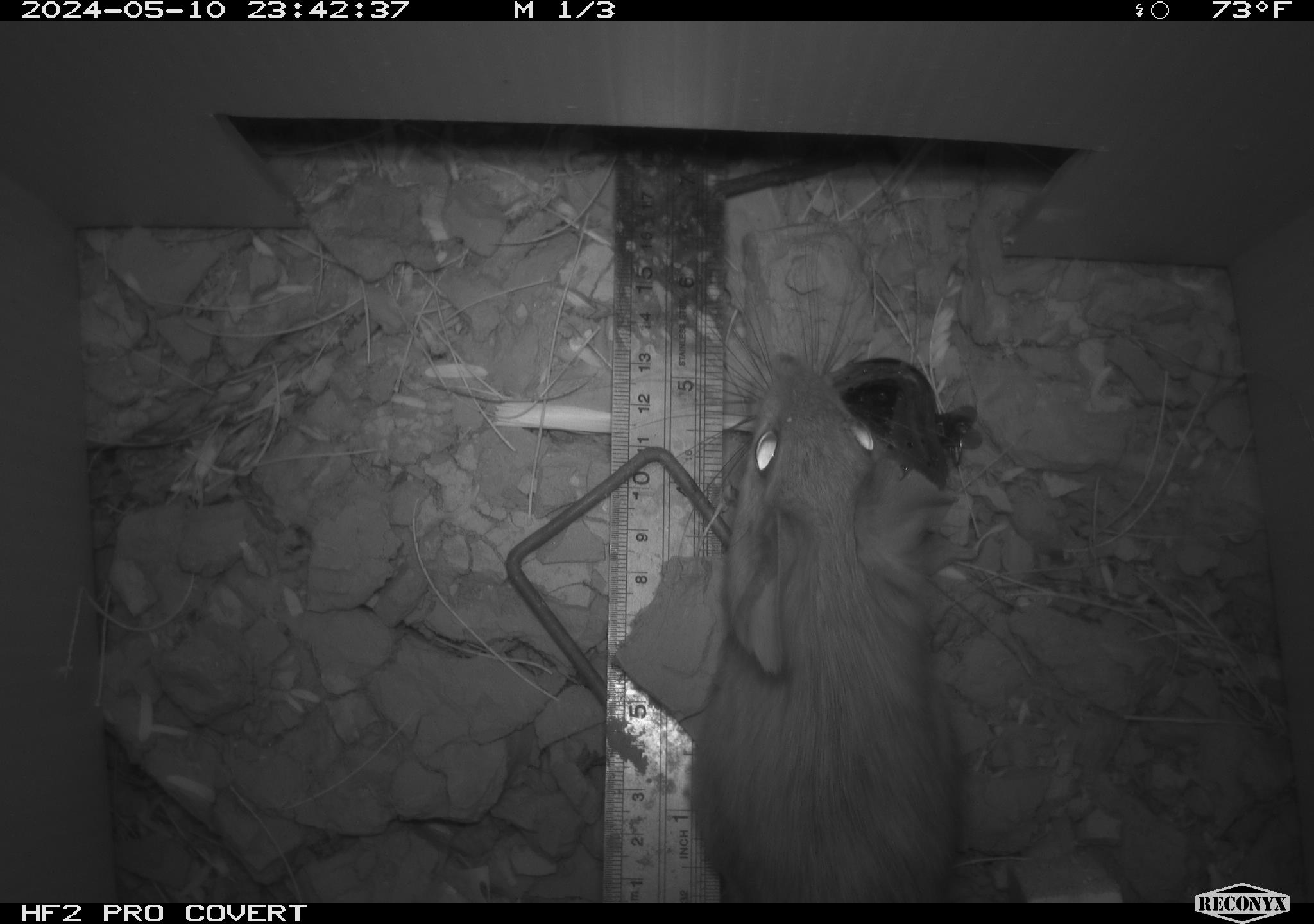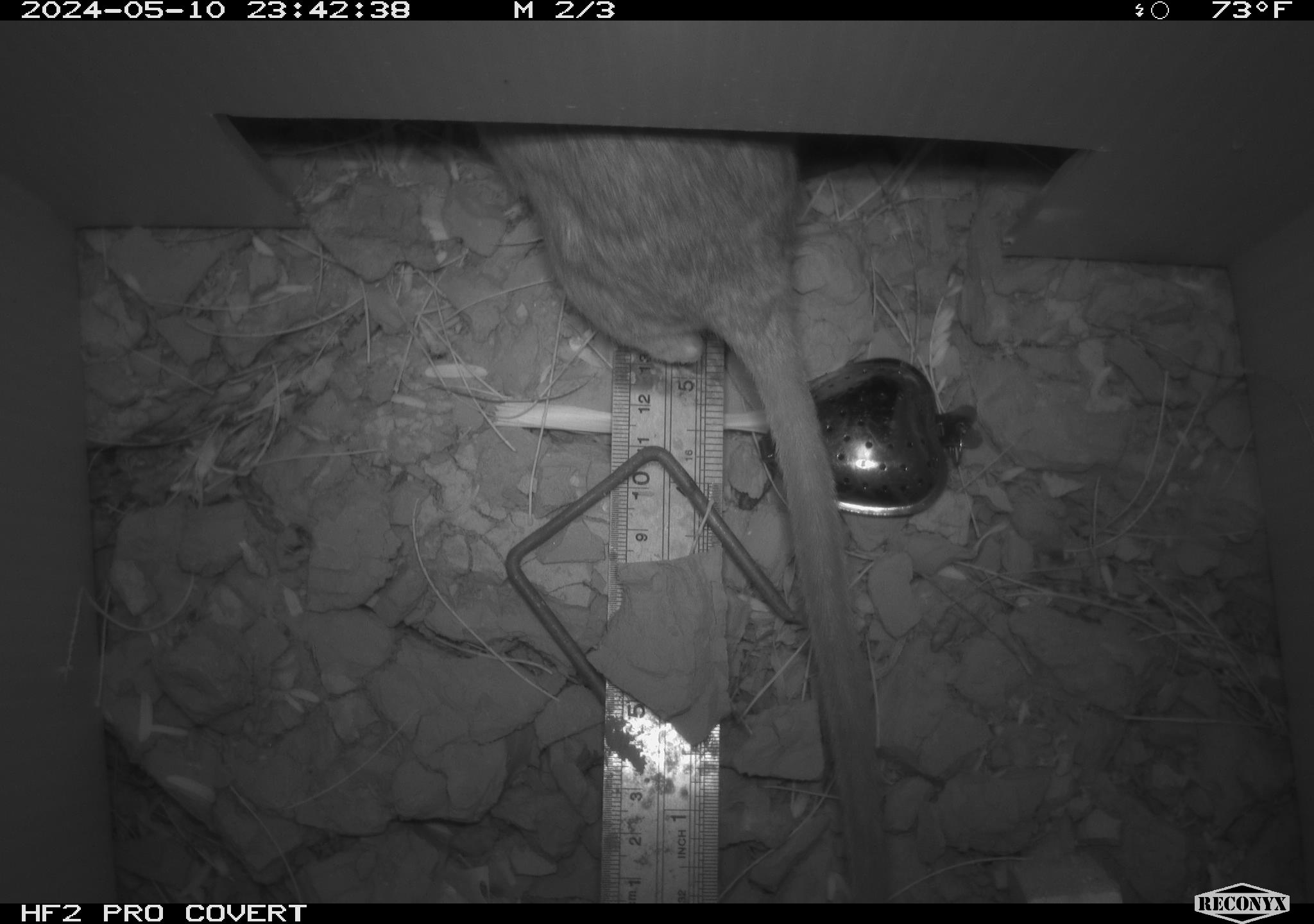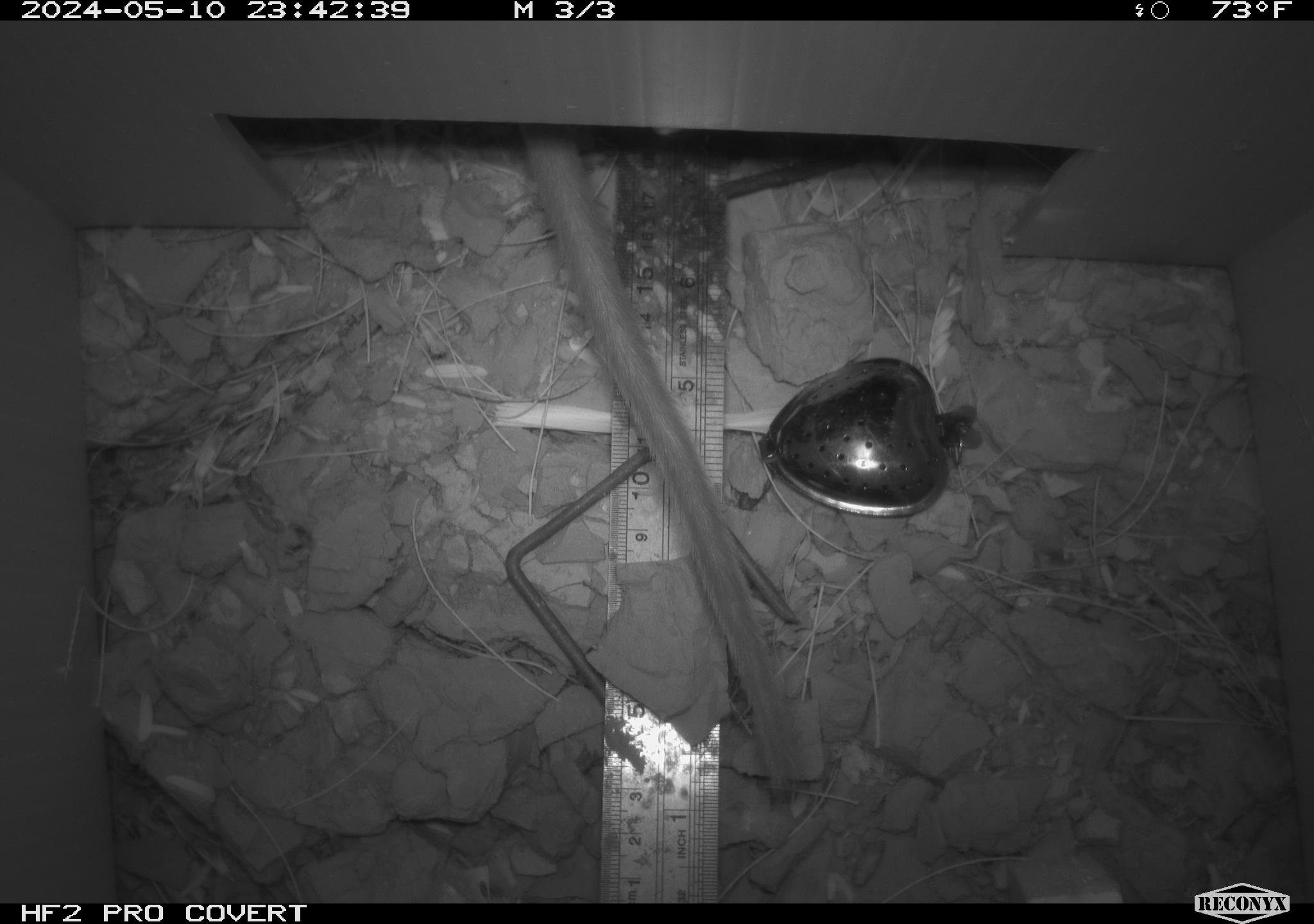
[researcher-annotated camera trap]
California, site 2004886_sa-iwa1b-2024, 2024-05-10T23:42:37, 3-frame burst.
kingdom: Animalia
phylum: Chordata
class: Mammalia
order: Rodentia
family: Cricetidae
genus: Neotoma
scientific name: Neotoma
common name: pack rat or woodrat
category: neotoma species